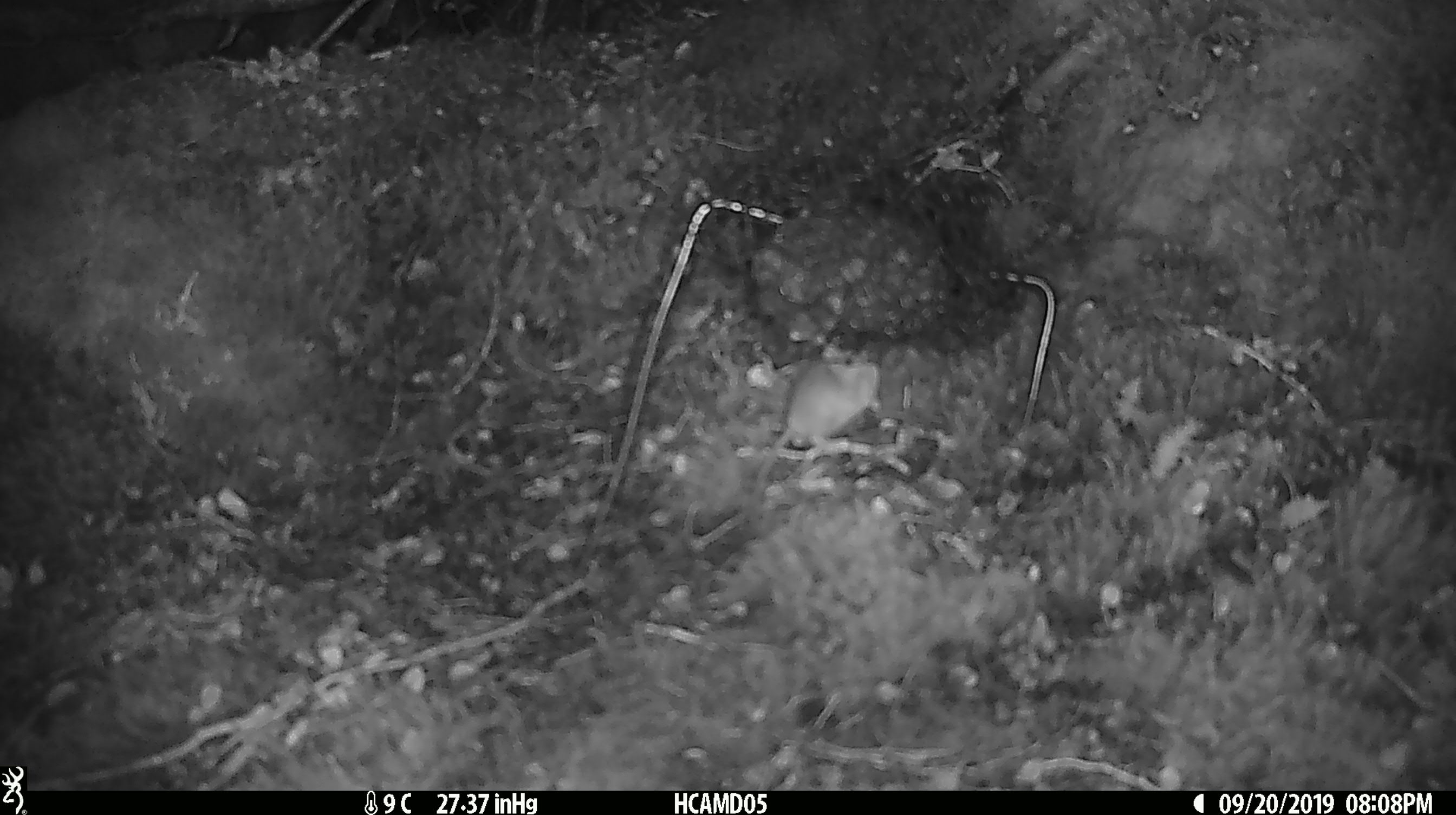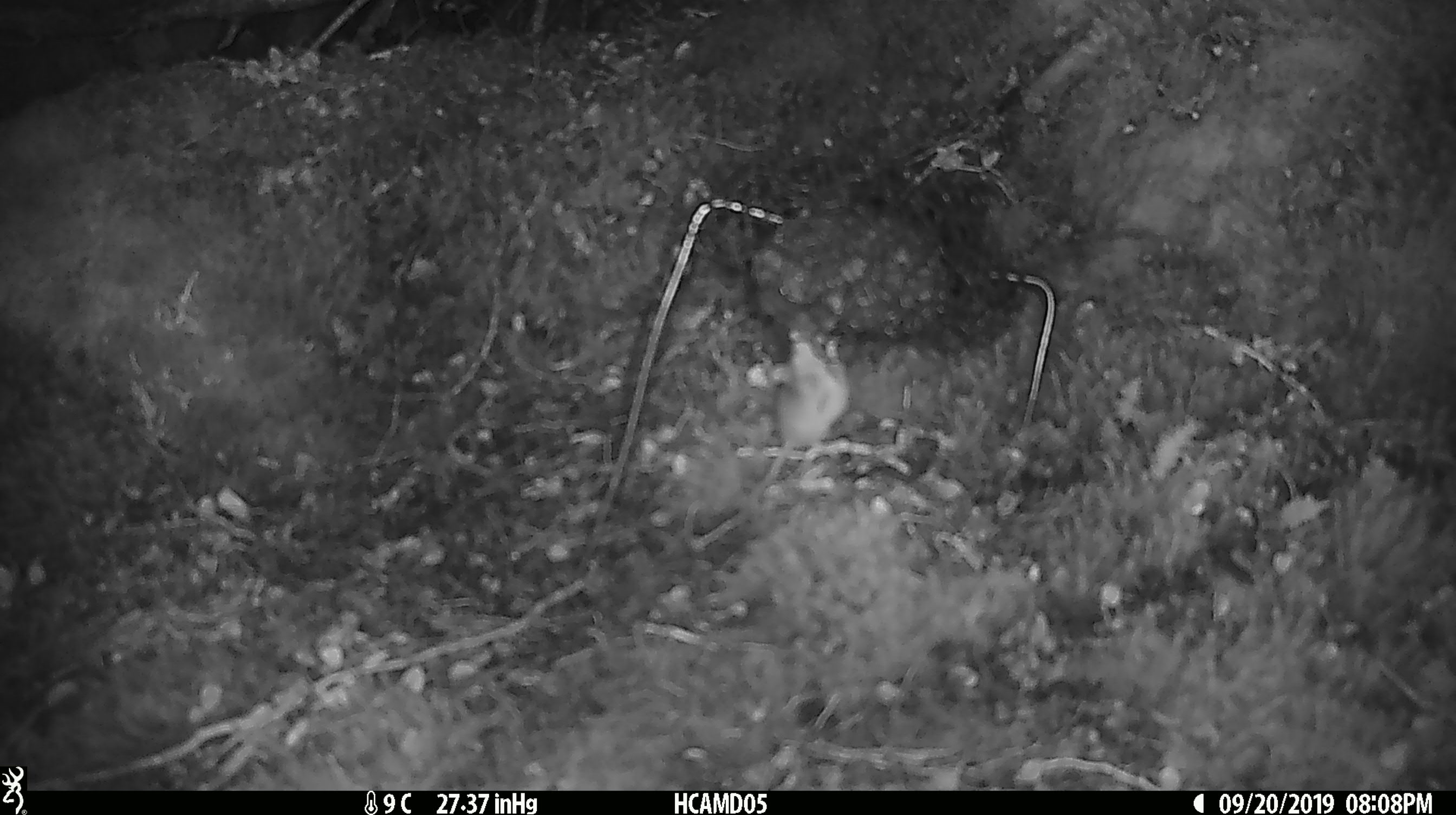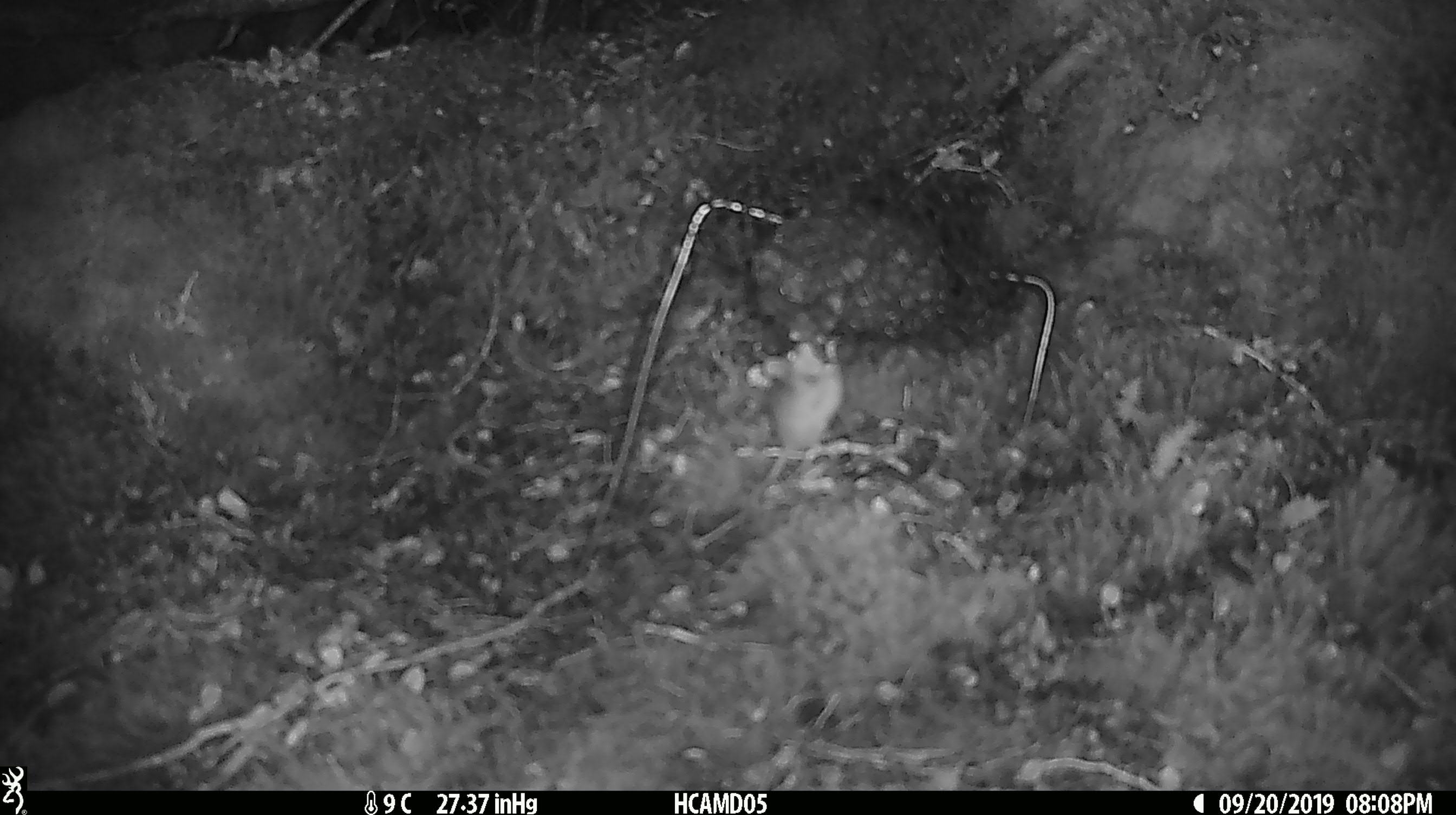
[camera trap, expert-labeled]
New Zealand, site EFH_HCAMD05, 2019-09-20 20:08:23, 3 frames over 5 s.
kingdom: Animalia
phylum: Chordata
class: Mammalia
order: Rodentia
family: Muridae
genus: Mus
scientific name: Mus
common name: mouse